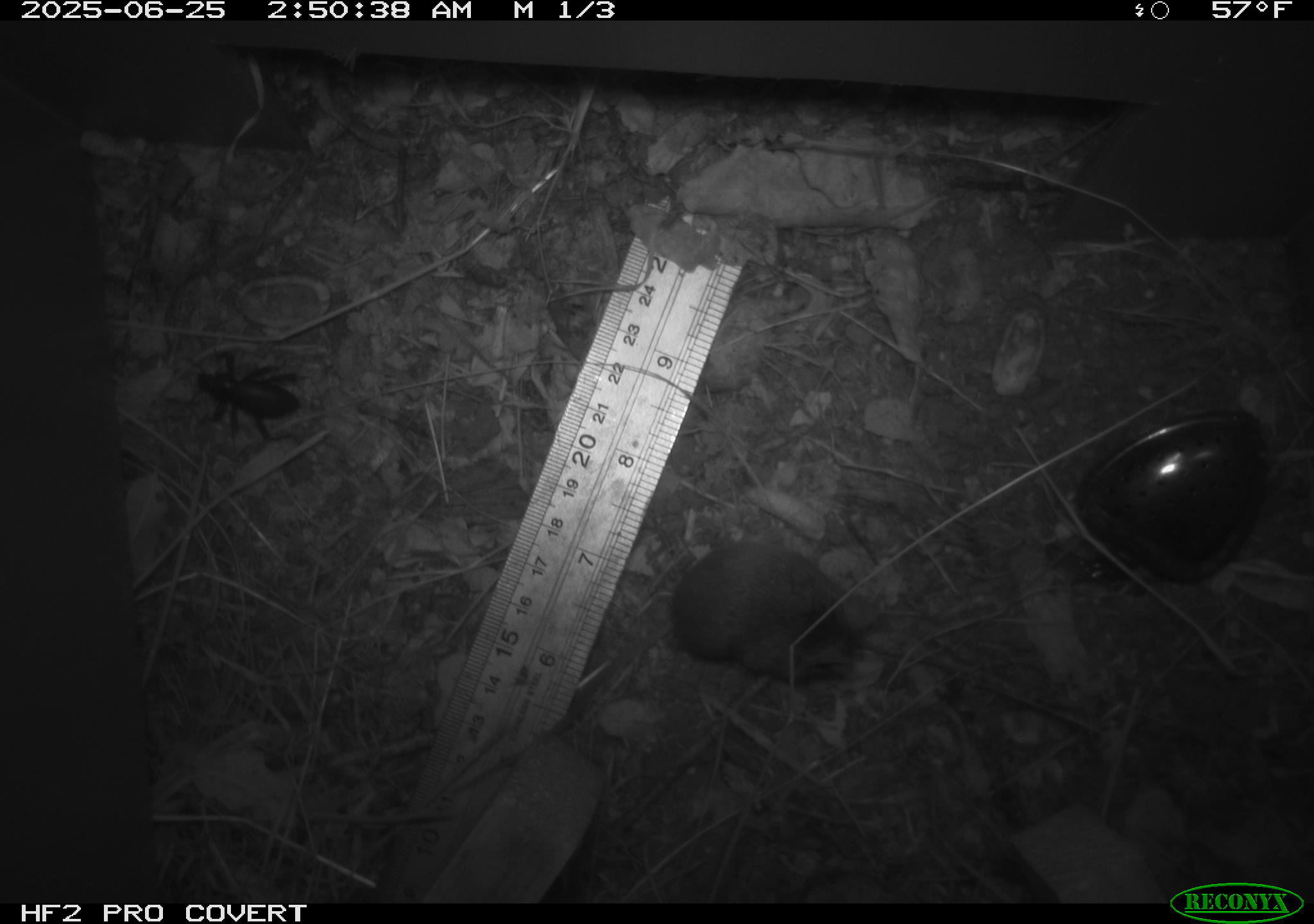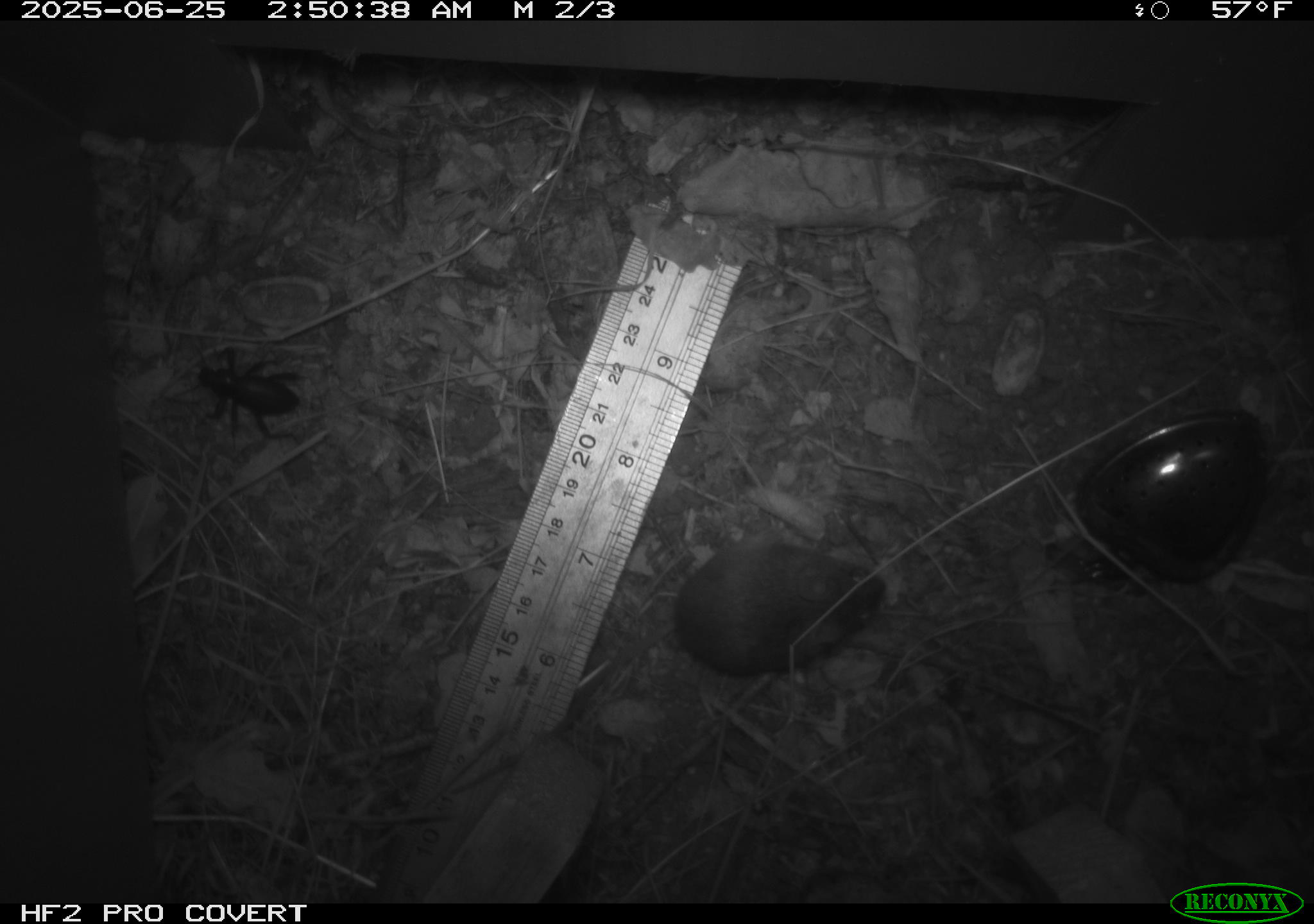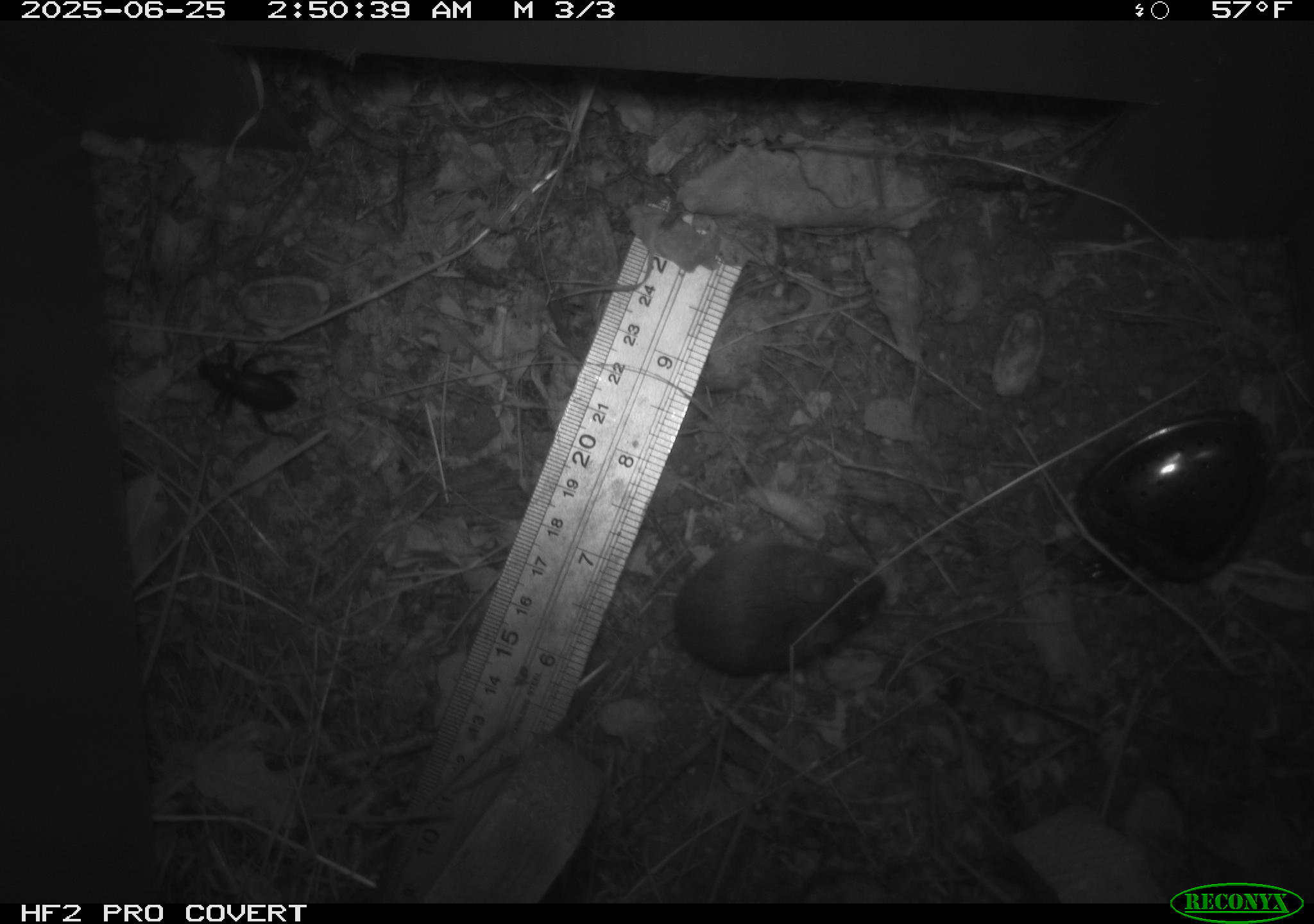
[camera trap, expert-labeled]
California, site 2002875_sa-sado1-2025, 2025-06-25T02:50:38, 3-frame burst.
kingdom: Animalia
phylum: Arthropoda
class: Insecta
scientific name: Insecta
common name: insect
Insect (Insecta).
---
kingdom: Animalia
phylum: Chordata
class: Mammalia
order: Rodentia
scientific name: Rodentia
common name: mouse species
Mouse species (Rodentia).